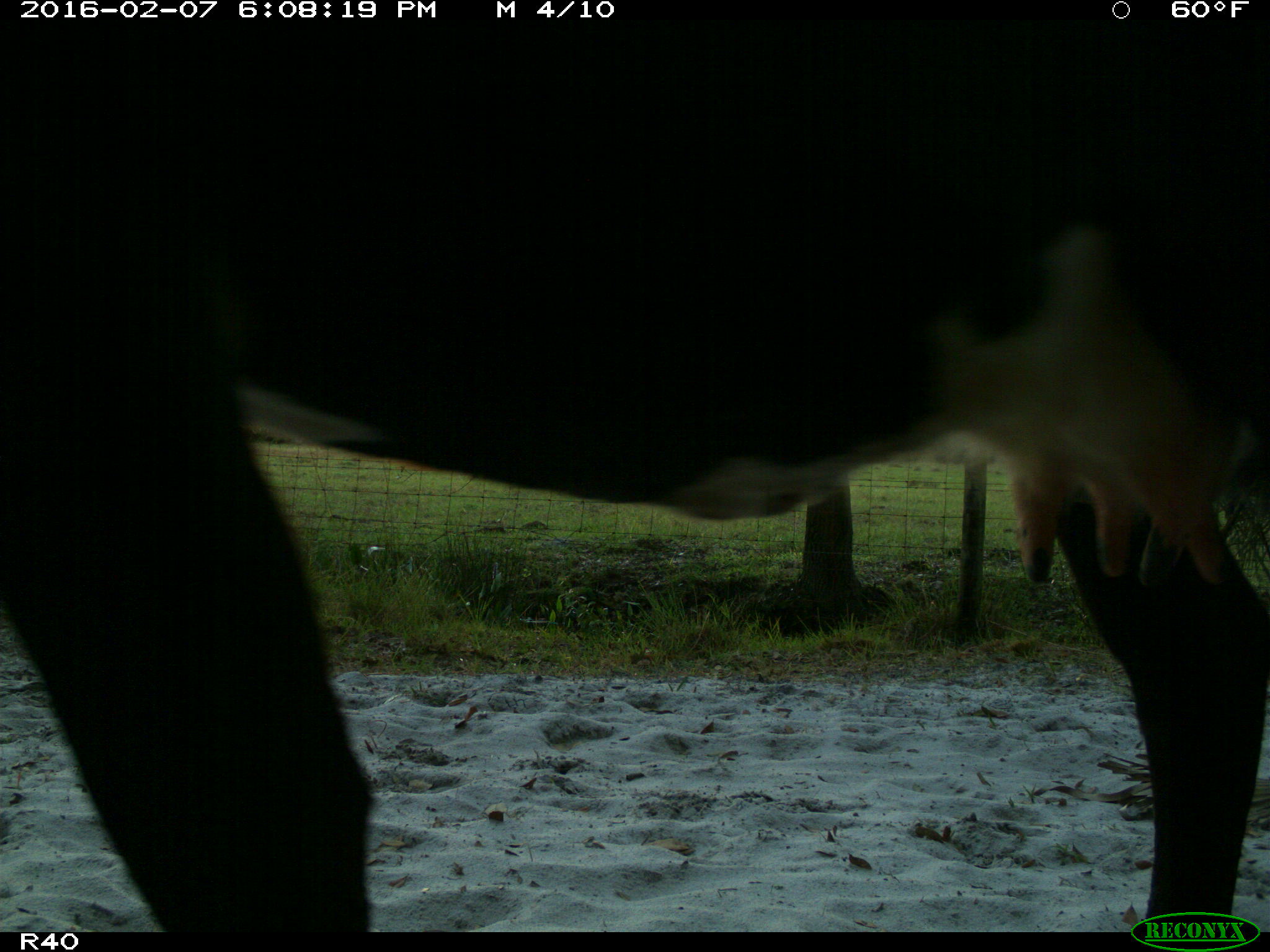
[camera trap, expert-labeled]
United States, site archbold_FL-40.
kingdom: Animalia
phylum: Chordata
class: Mammalia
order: Artiodactyla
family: Bovidae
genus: Bos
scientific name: Bos taurus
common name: domestic cow